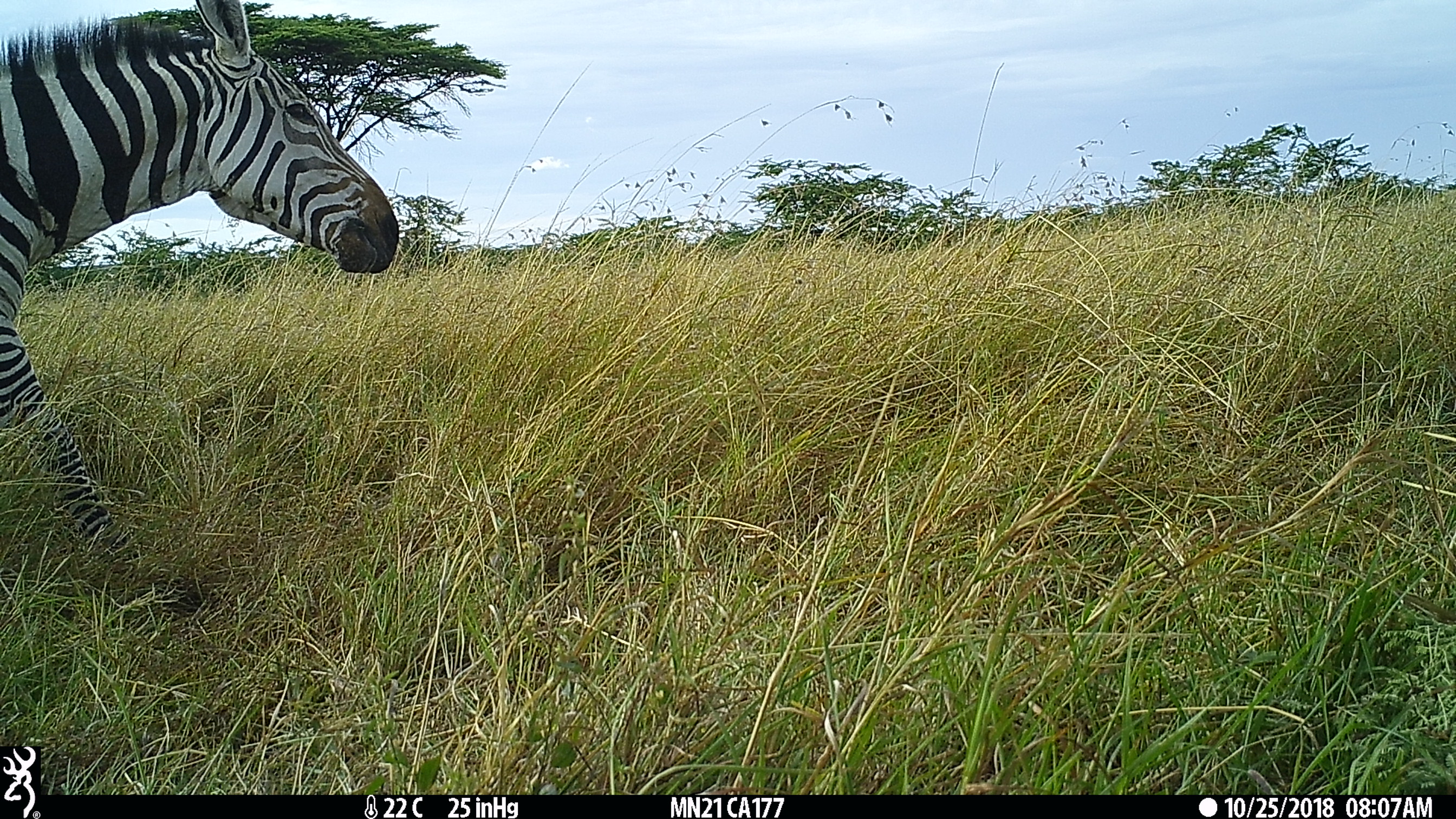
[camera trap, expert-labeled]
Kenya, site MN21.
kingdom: Animalia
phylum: Chordata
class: Mammalia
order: Perissodactyla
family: Equidae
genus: Equus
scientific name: Equus quagga burchellii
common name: burchell's zebra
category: zebra